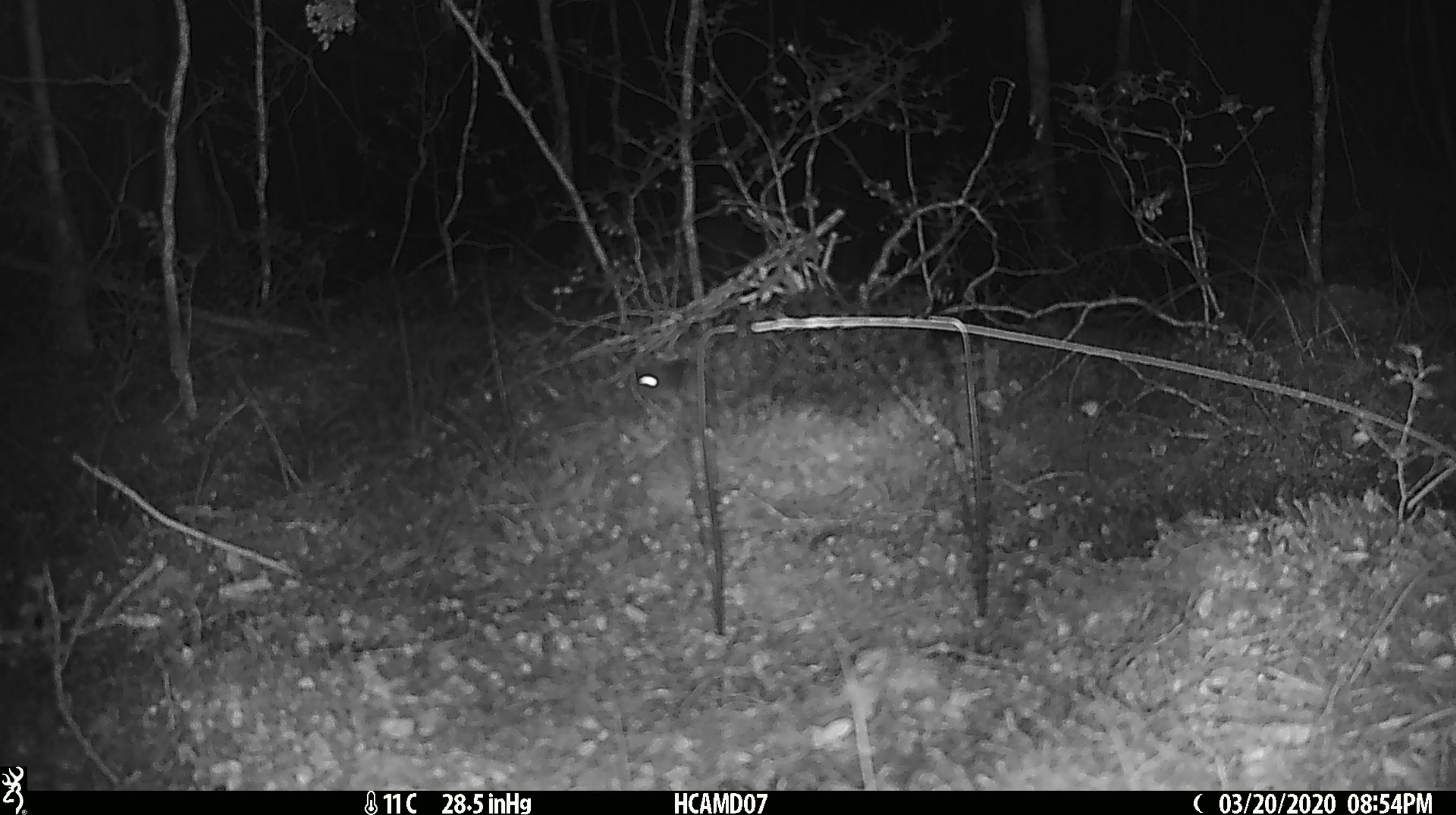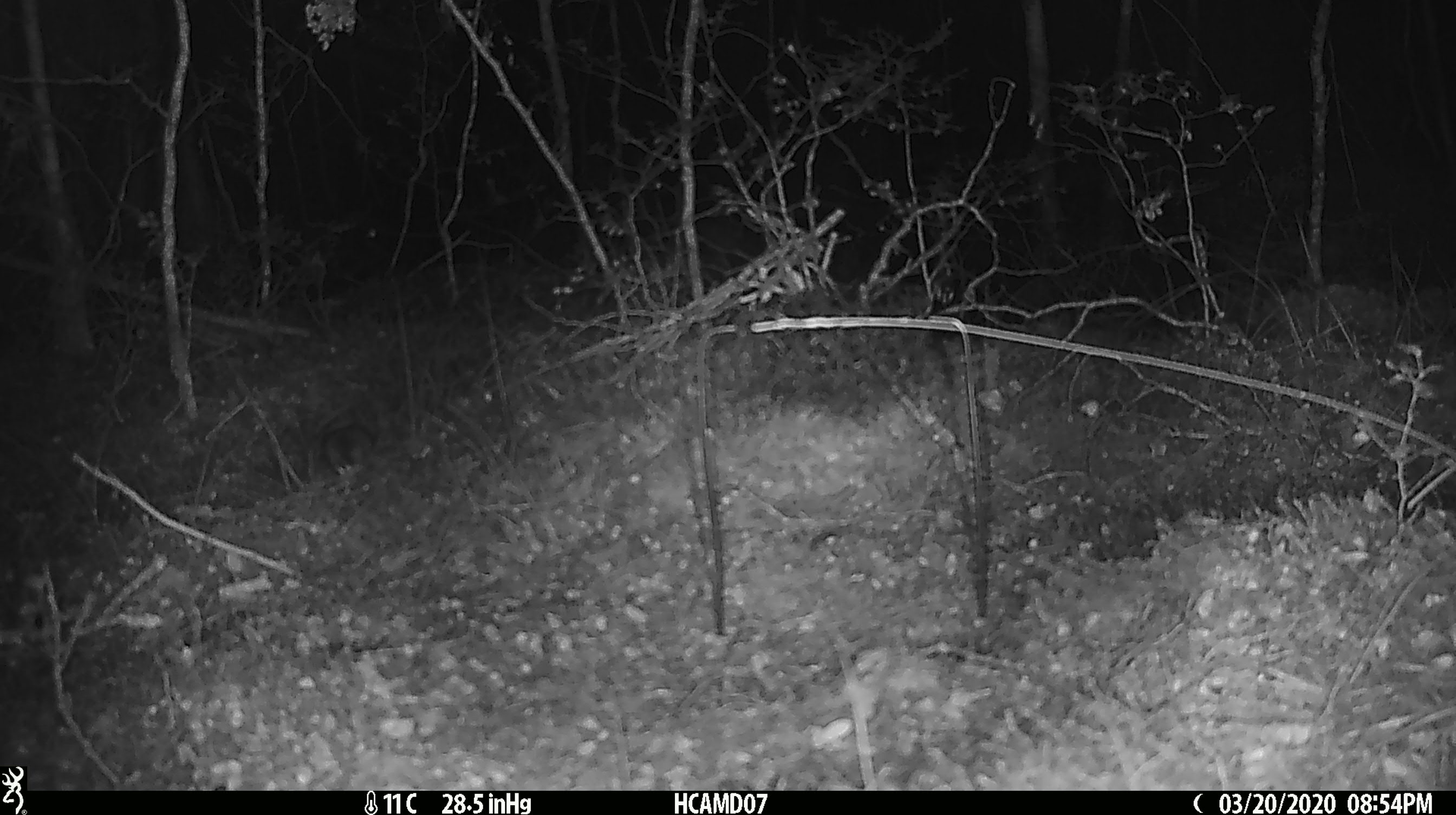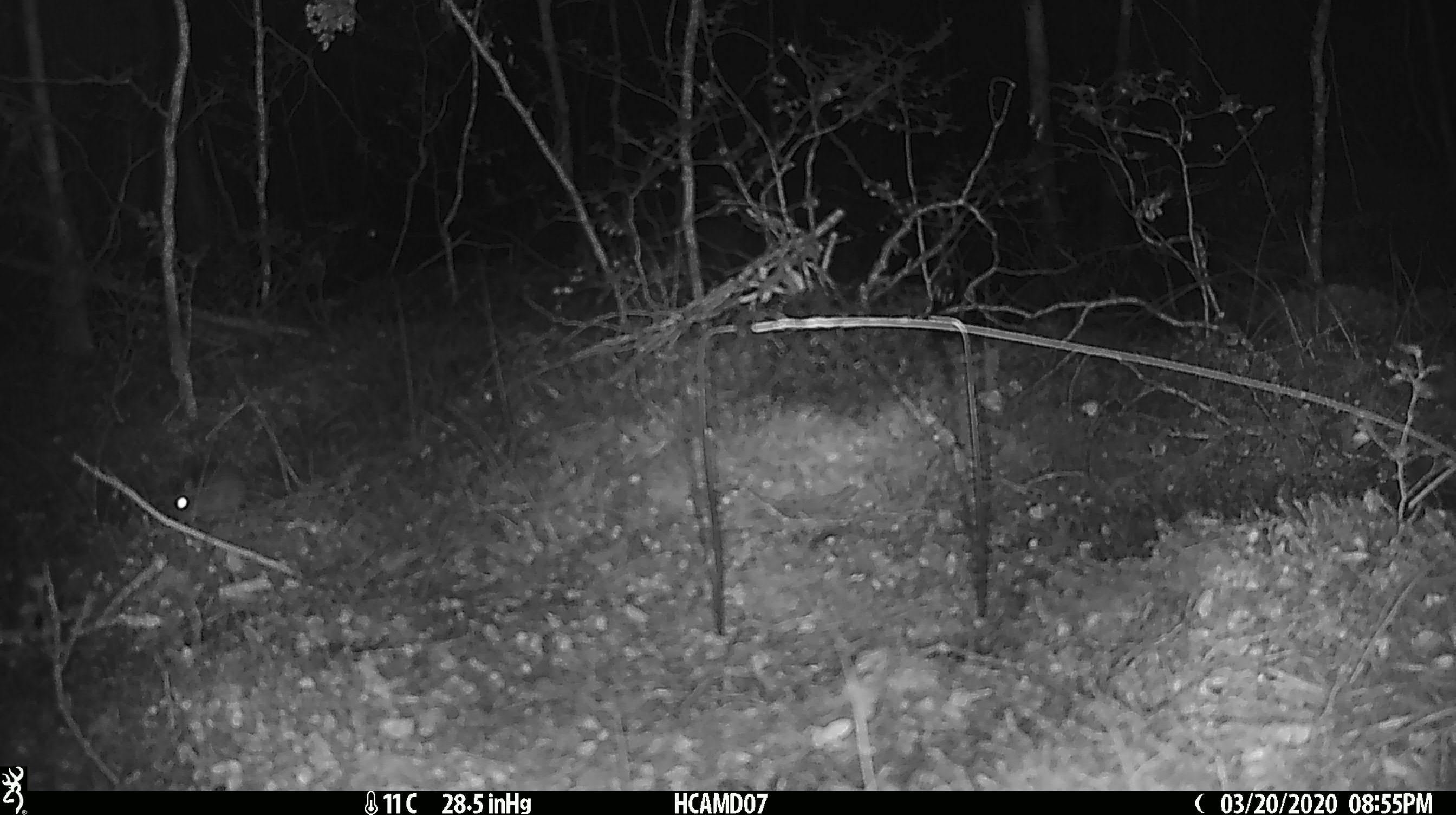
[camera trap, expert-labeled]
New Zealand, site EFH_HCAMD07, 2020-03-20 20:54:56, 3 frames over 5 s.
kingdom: Animalia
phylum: Chordata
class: Mammalia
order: Rodentia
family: Muridae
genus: Mus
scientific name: Mus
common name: mouse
Mouse (Mus).